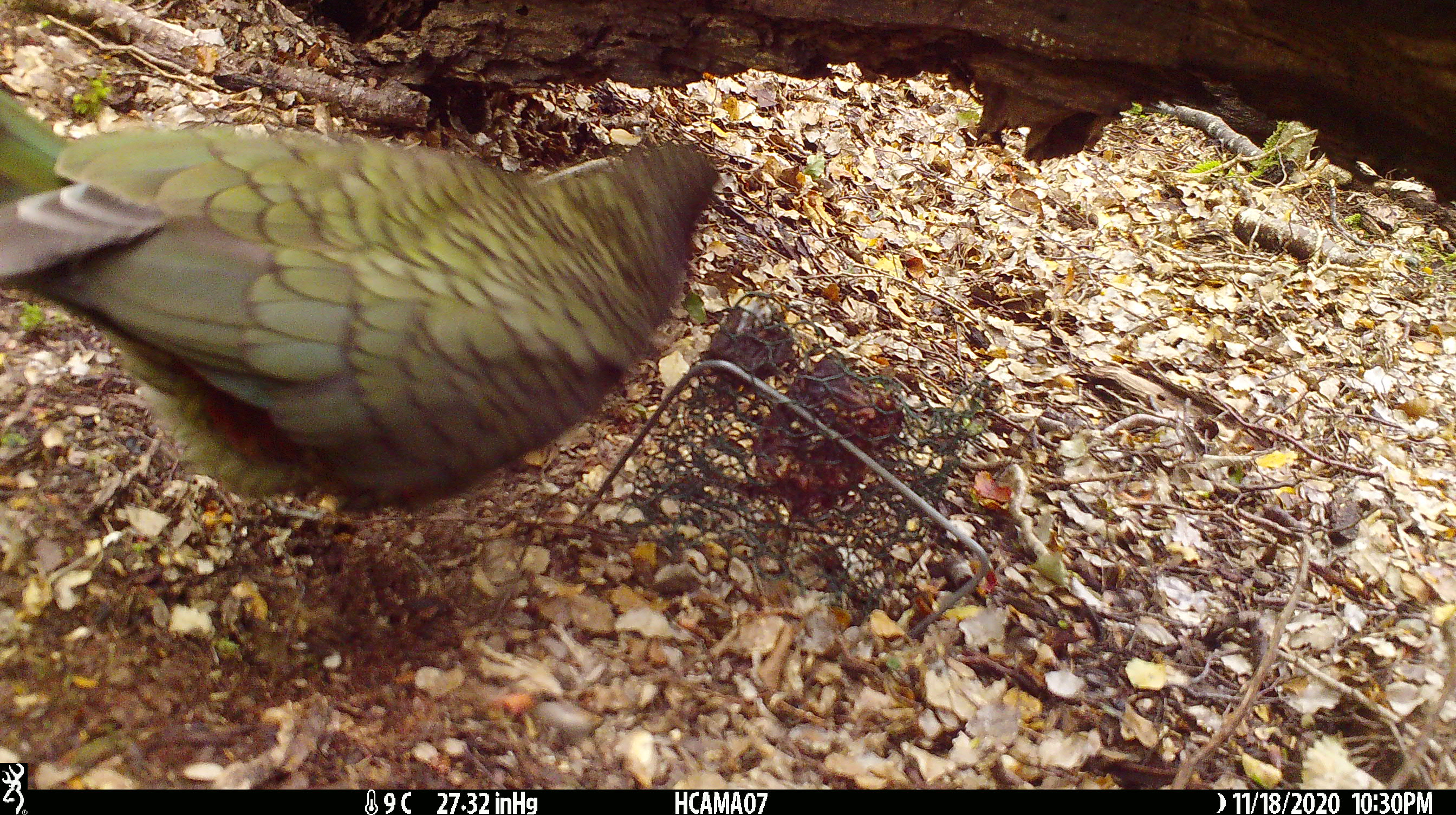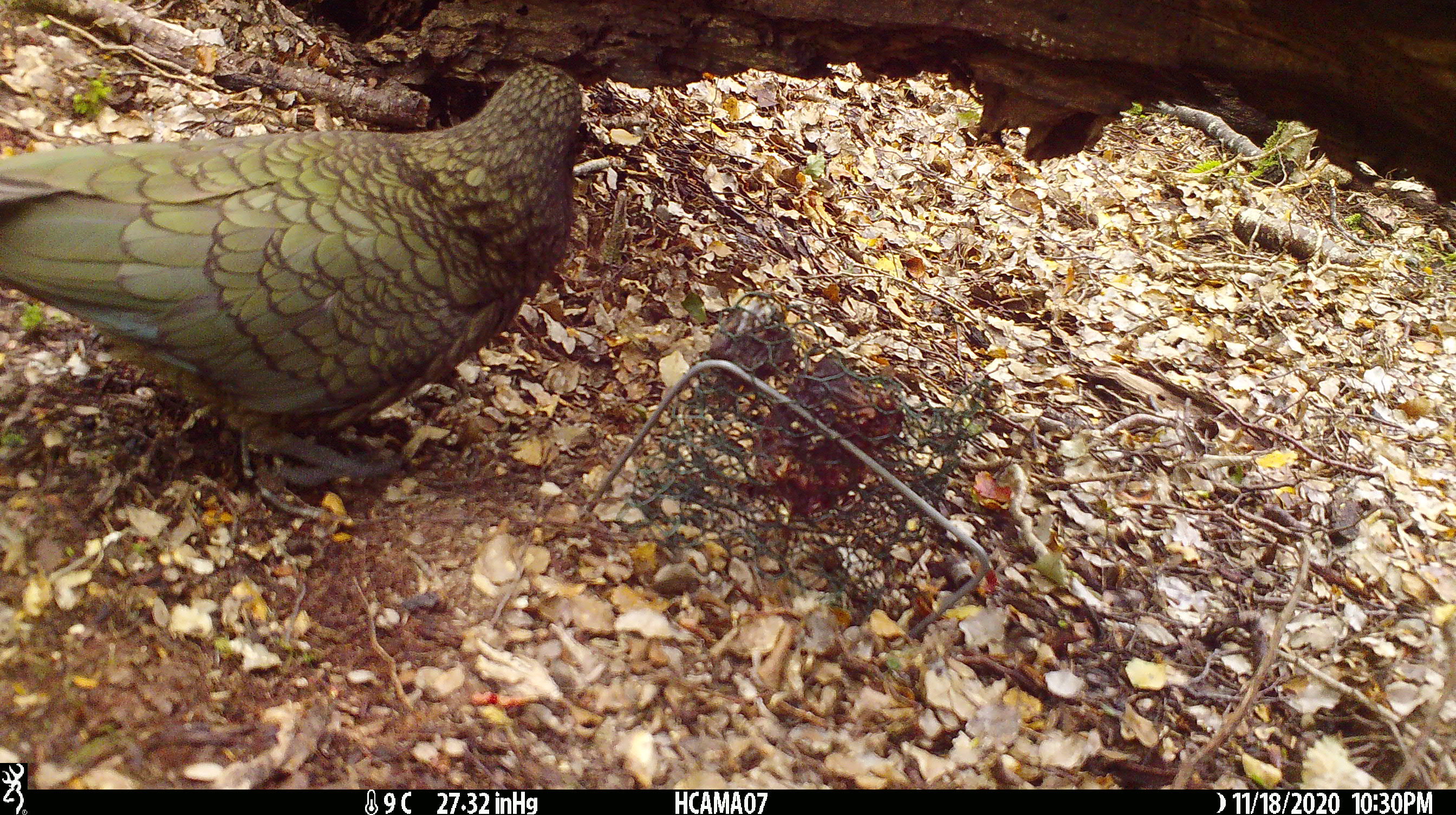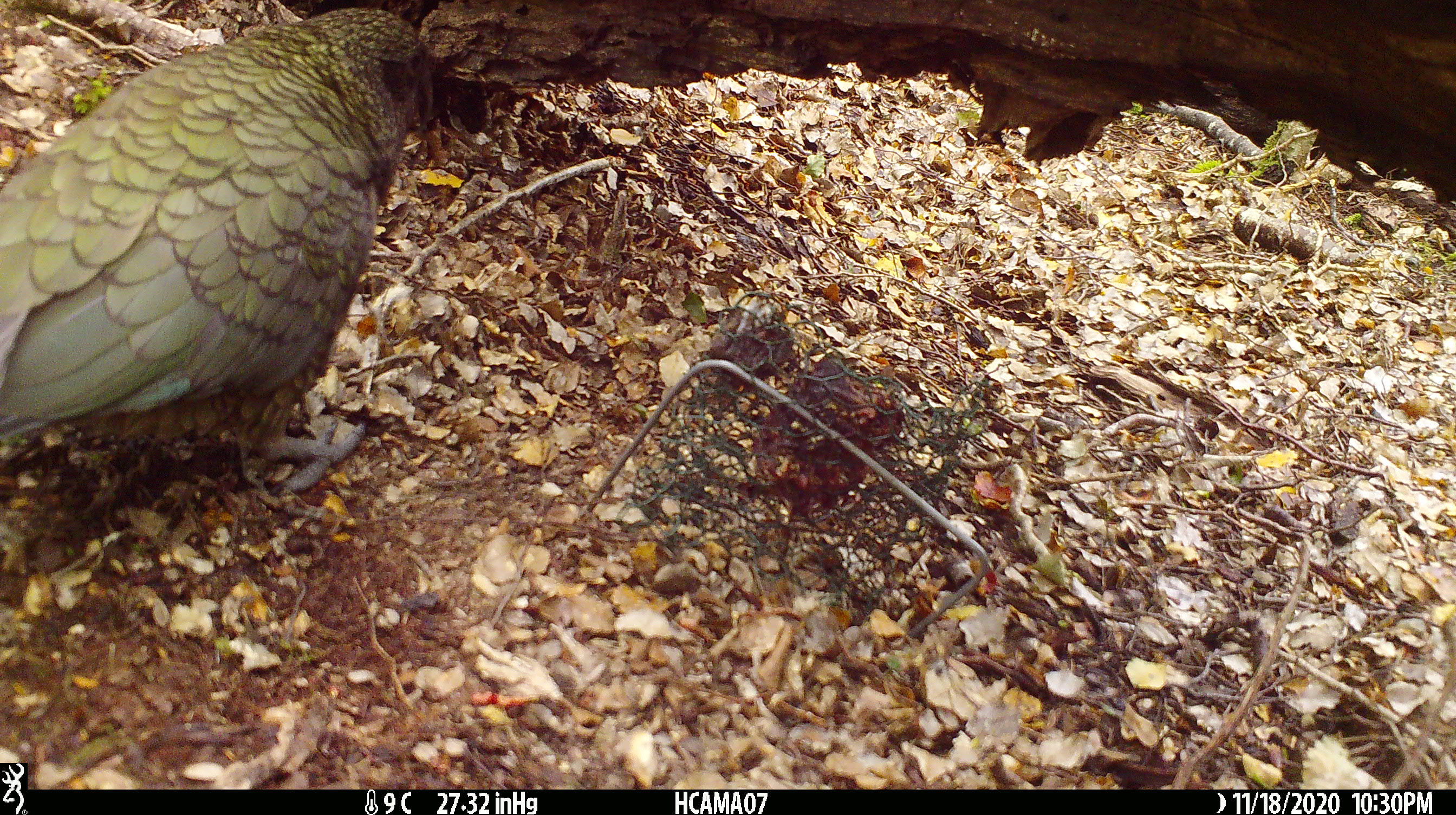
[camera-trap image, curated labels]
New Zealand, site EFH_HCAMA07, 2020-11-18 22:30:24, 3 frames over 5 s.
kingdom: Animalia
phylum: Chordata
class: Aves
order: Psittaciformes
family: Strigopidae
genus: Nestor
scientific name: Nestor notabilis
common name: kea